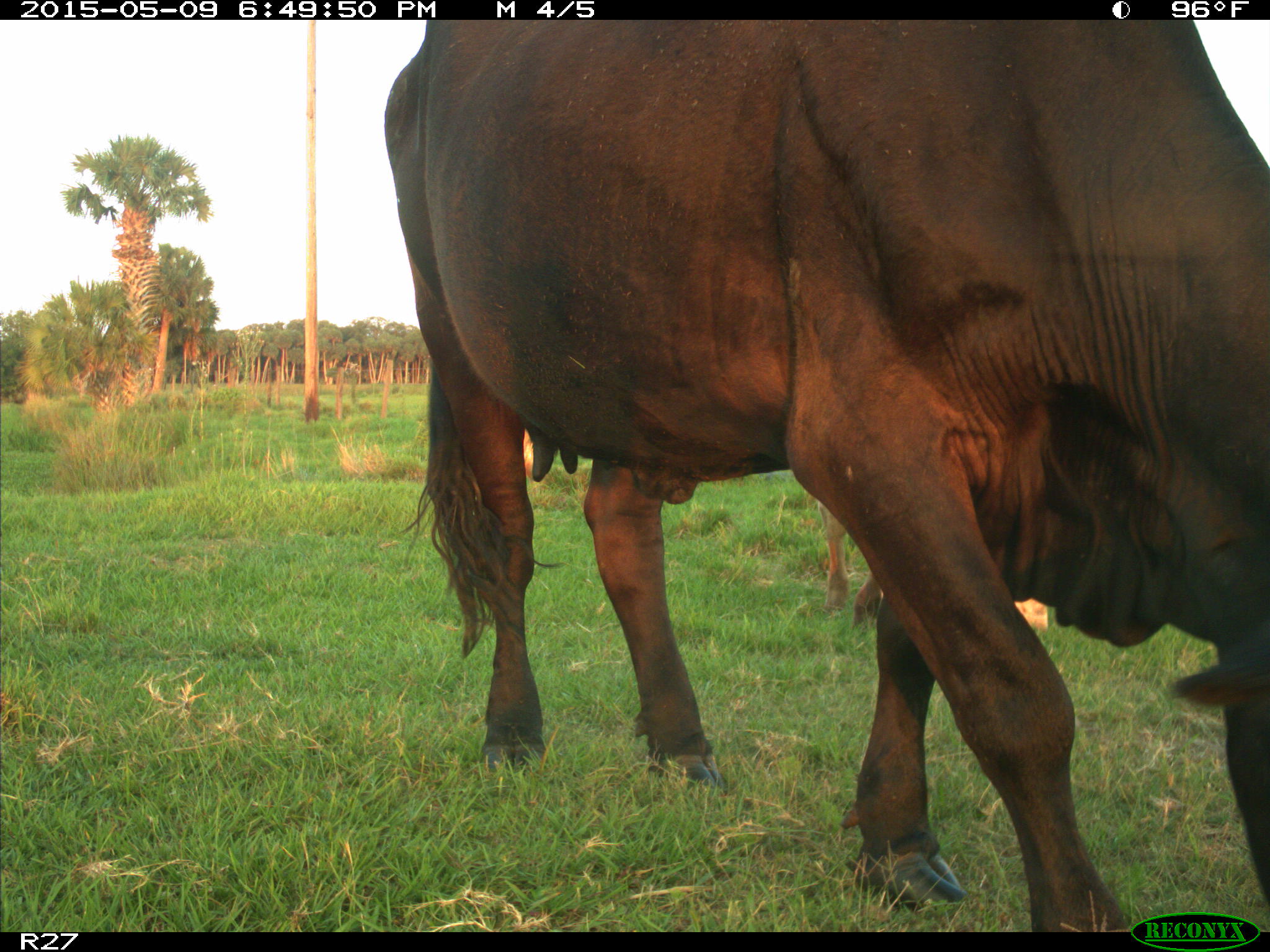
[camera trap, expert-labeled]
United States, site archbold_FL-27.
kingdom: Animalia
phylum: Chordata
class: Mammalia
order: Artiodactyla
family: Bovidae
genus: Bos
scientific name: Bos taurus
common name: domestic cow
Bos taurus (domestic cow).